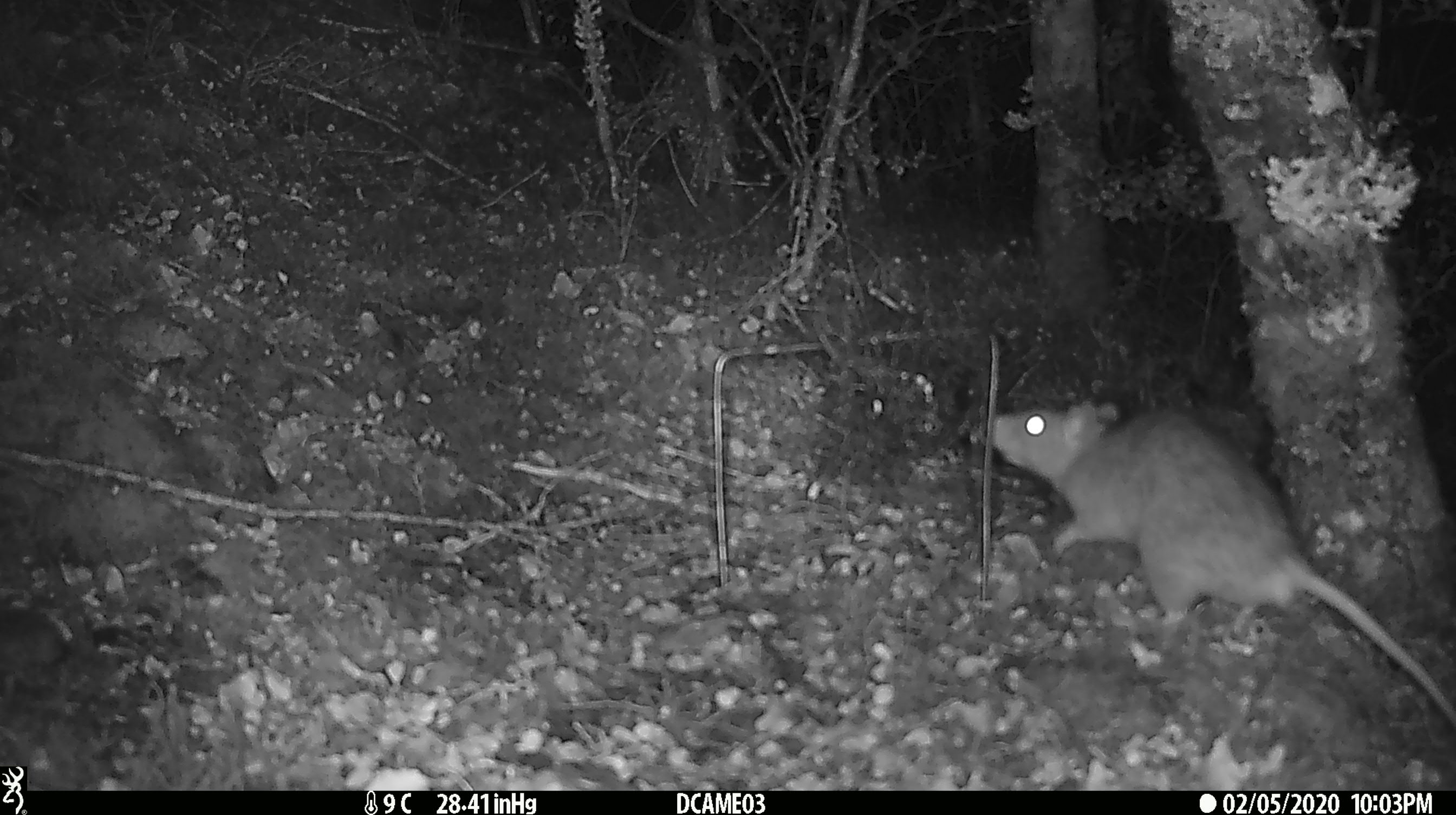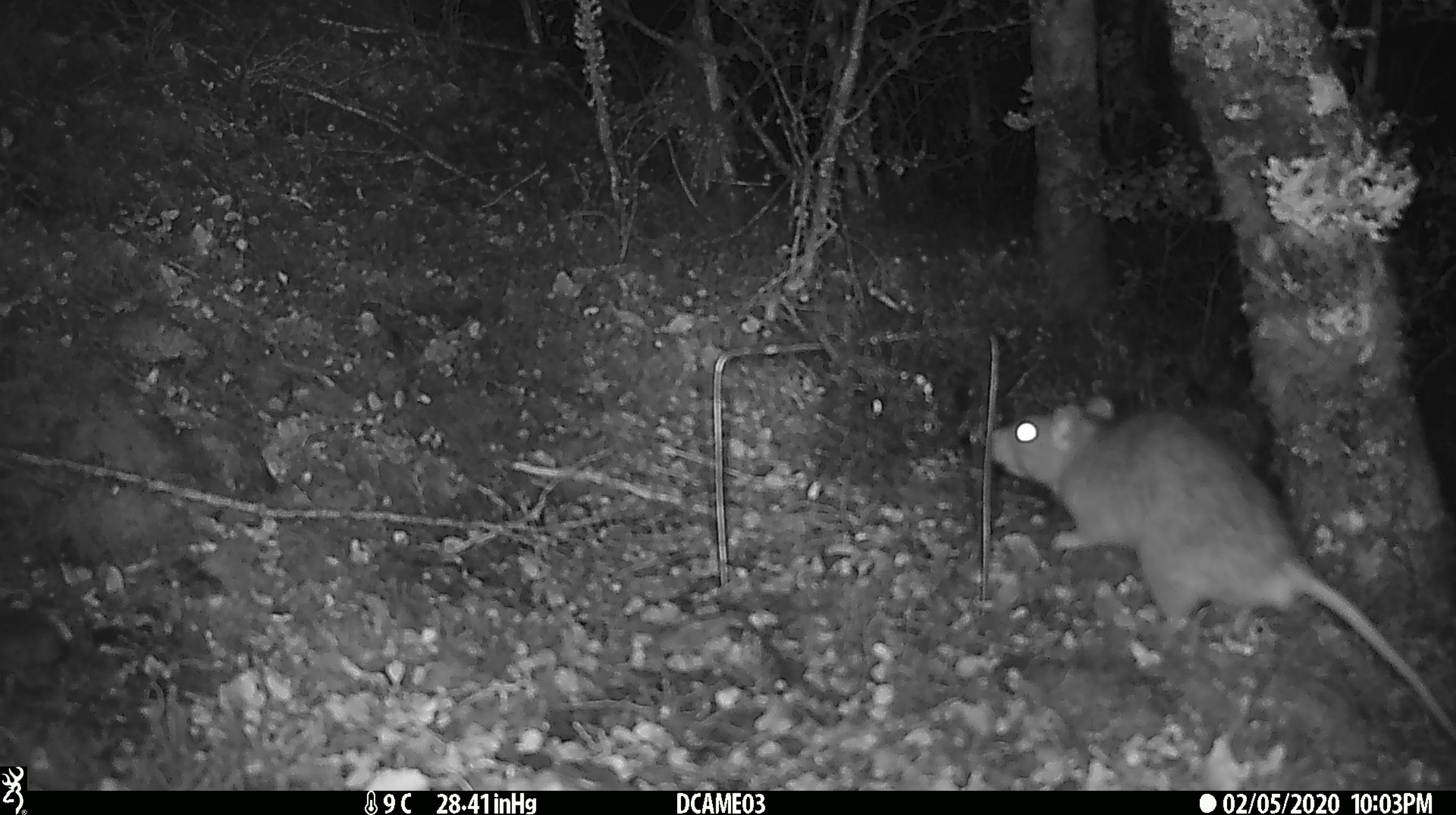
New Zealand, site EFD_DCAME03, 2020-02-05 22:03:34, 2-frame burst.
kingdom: Animalia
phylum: Chordata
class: Mammalia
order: Rodentia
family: Muridae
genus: Rattus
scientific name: Rattus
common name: rat